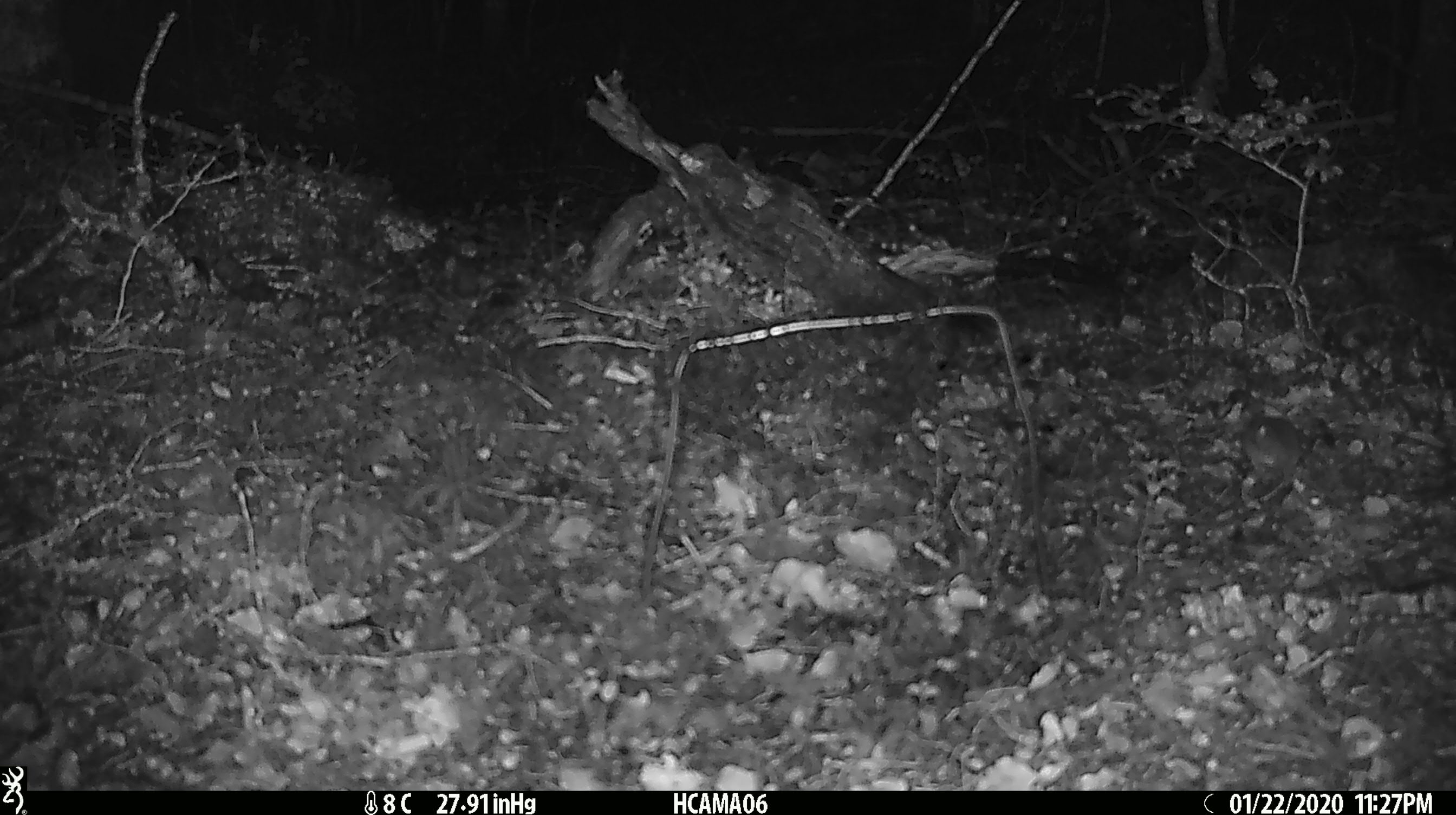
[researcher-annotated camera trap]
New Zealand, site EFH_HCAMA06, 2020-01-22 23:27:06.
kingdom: Animalia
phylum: Chordata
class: Mammalia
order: Rodentia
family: Muridae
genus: Mus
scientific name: Mus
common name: mouse